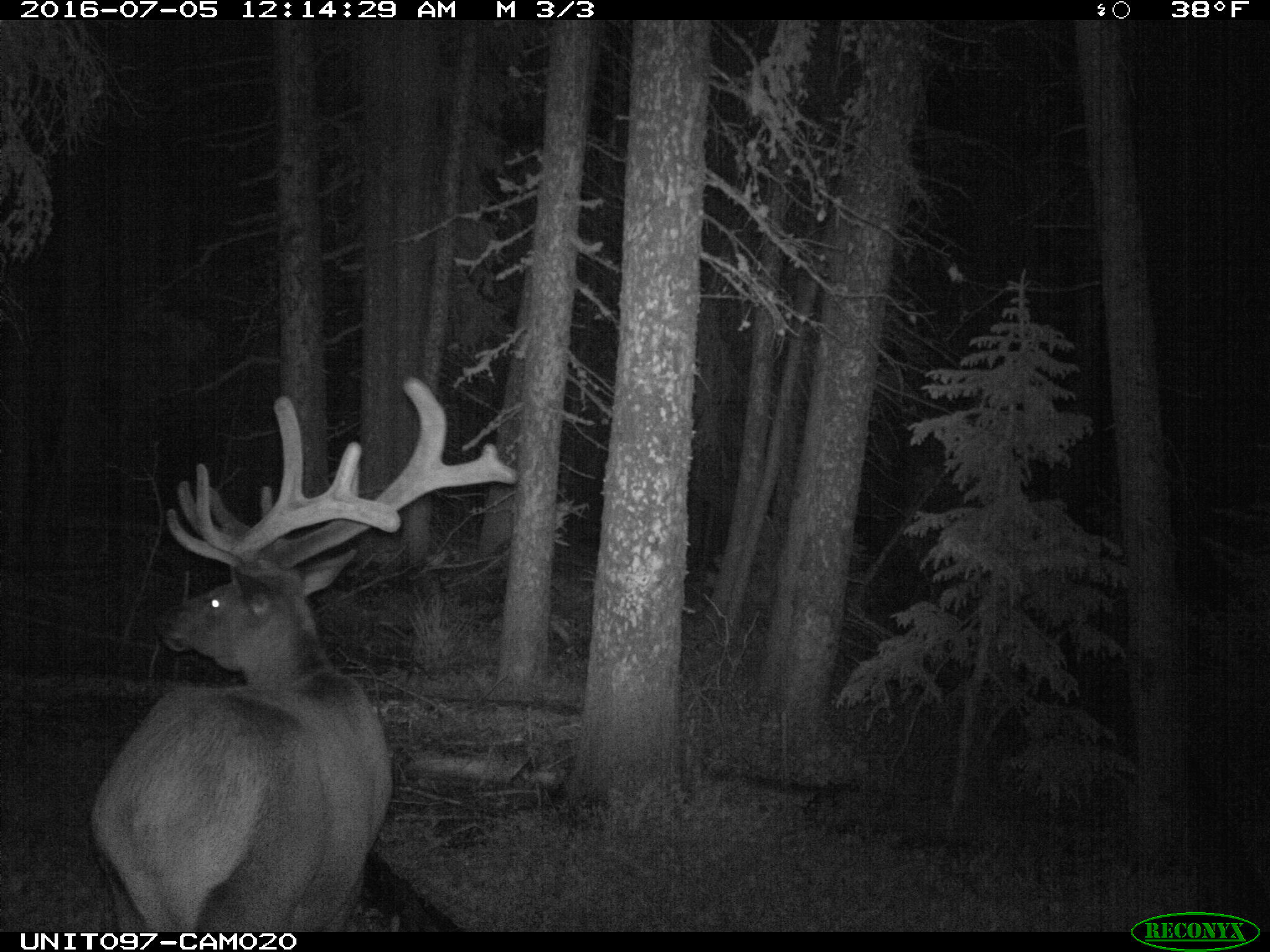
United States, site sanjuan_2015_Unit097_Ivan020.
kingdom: Animalia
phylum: Chordata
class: Mammalia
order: Artiodactyla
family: Cervidae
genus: Cervus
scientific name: Cervus elaphus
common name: red deer